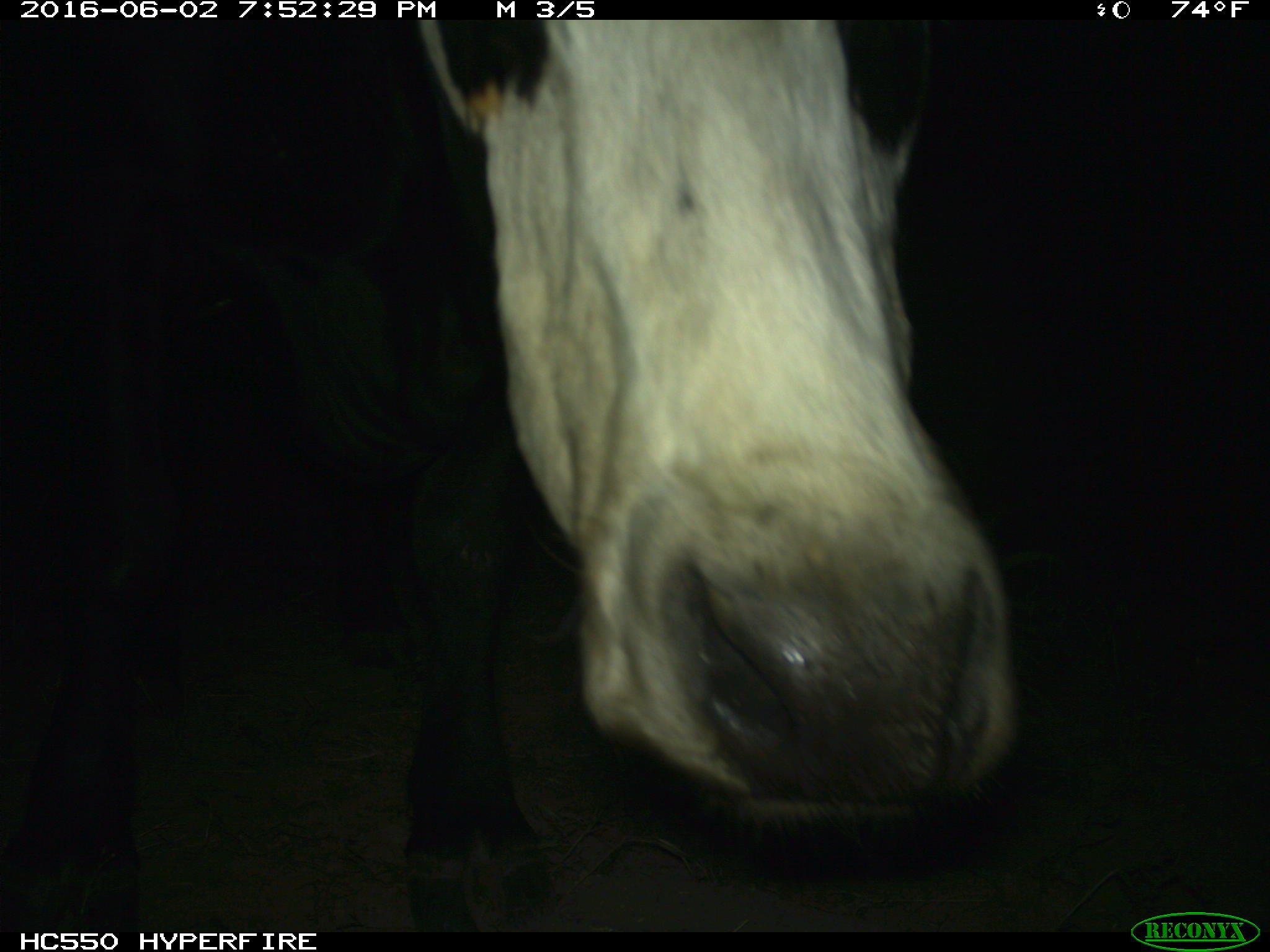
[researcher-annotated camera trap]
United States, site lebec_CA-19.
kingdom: Animalia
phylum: Chordata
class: Mammalia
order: Artiodactyla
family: Bovidae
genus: Bos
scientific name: Bos taurus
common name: domestic cow